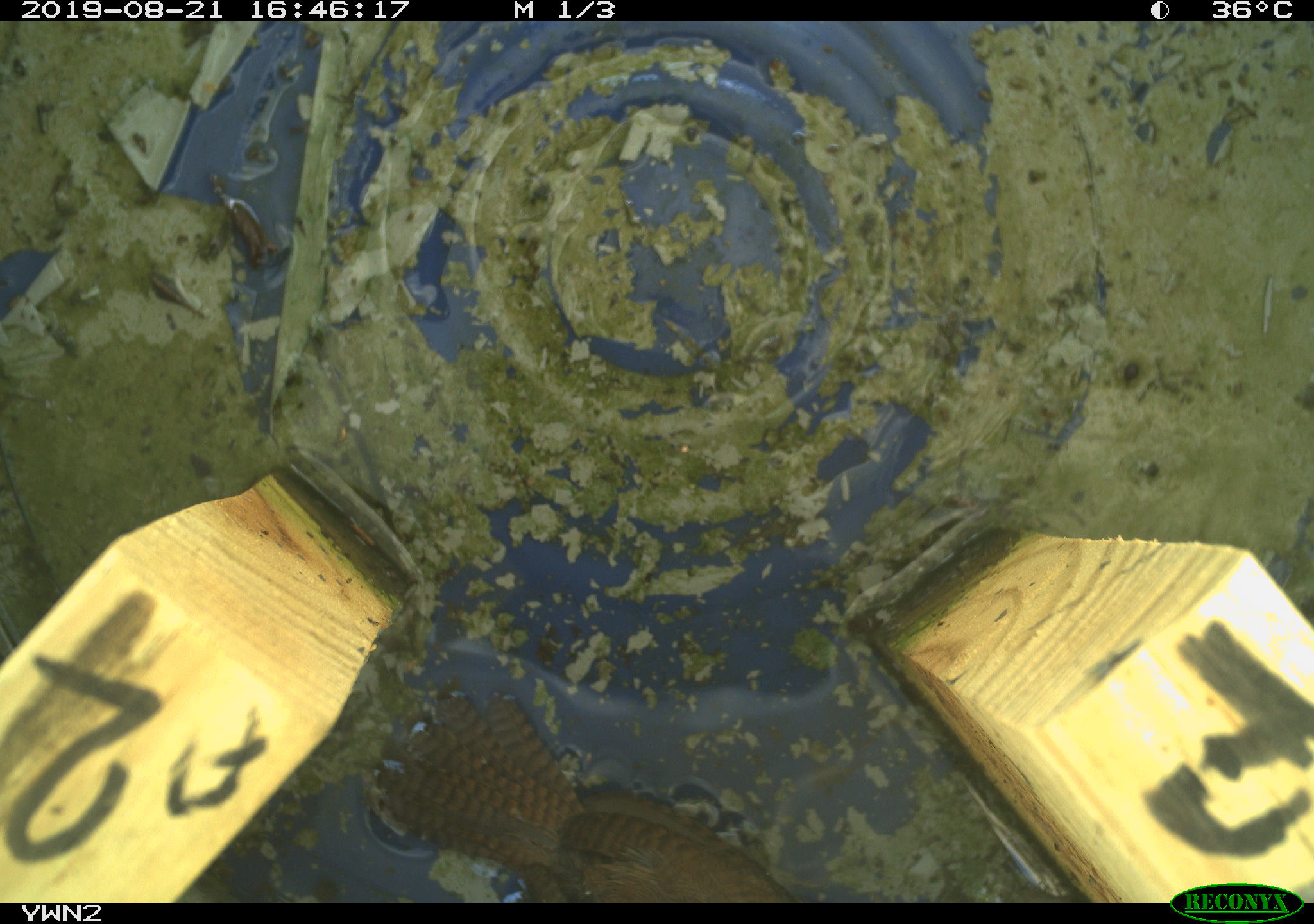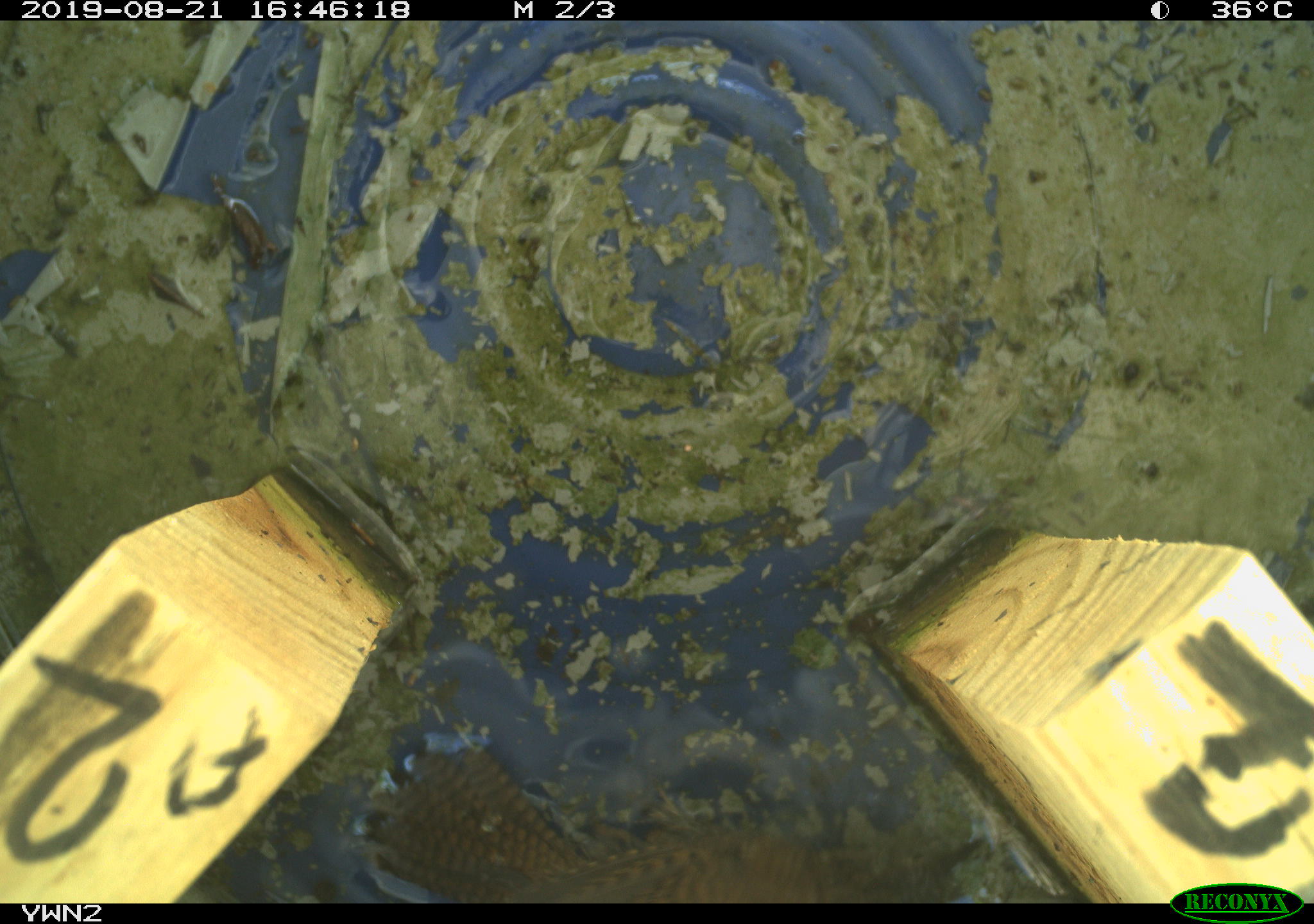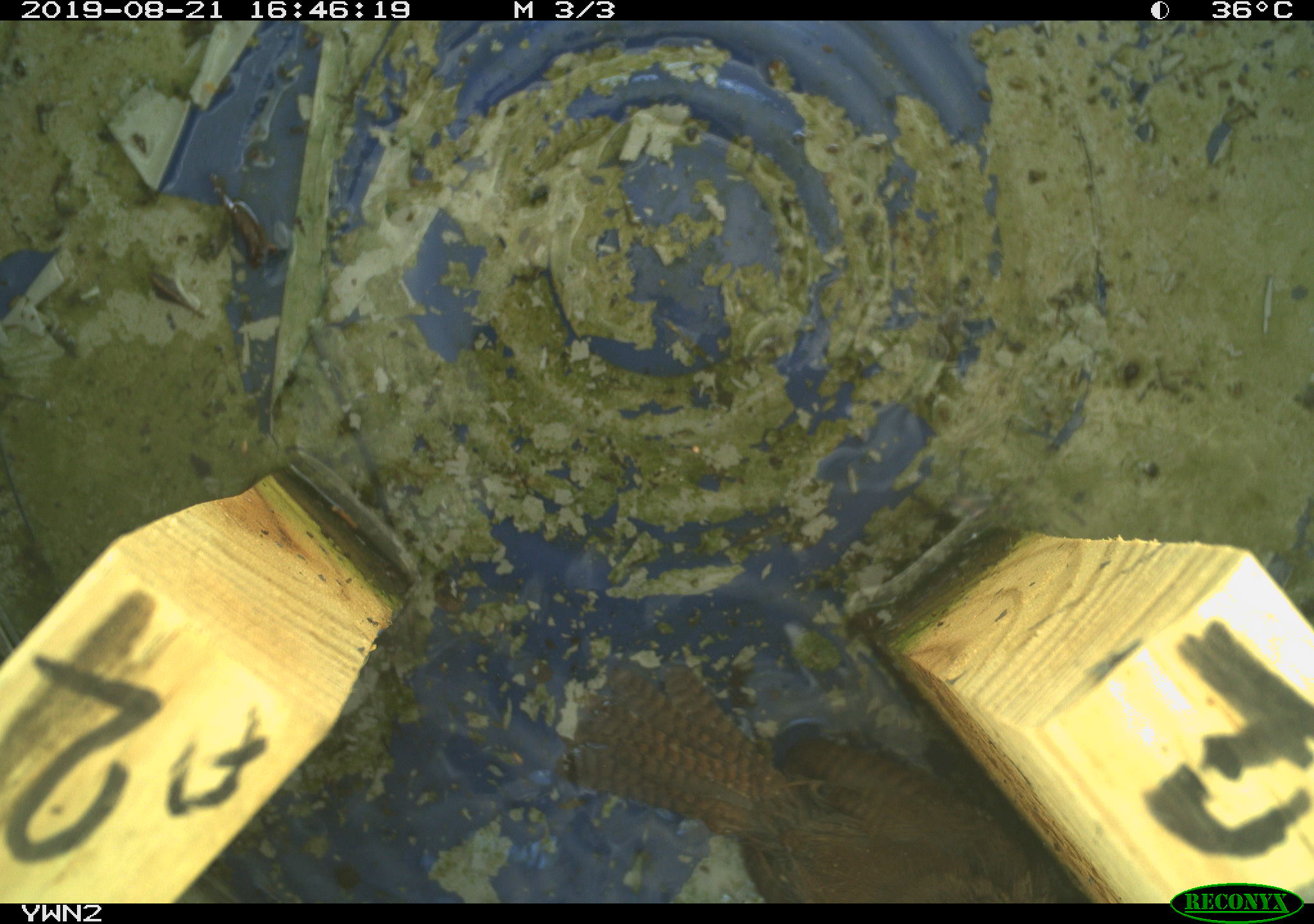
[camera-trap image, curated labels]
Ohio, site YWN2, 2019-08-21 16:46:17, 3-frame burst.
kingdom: Animalia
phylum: Chordata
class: Aves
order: Passeriformes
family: Troglodytidae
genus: Troglodytes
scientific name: Troglodytes aedon aedon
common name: northern house wren